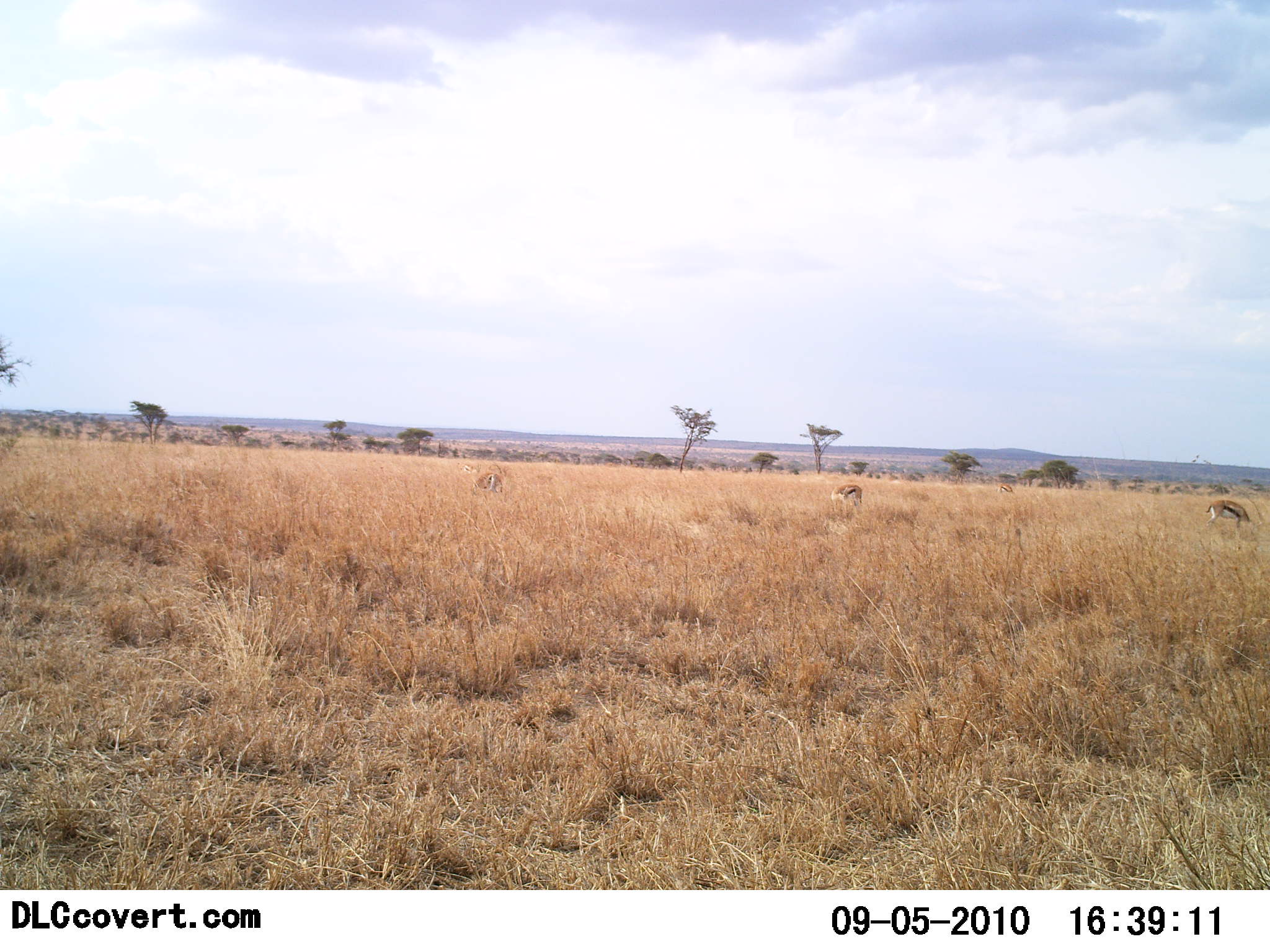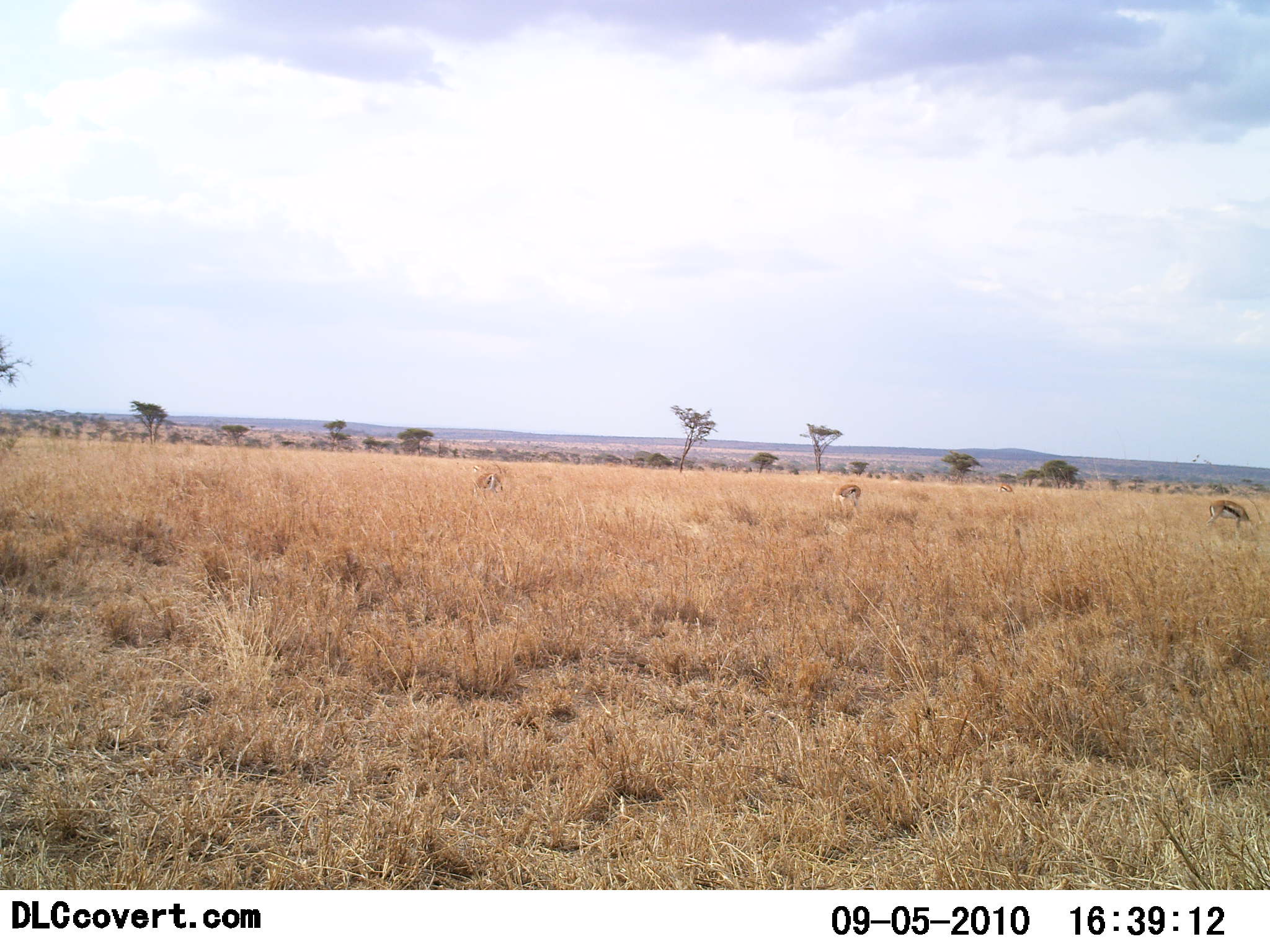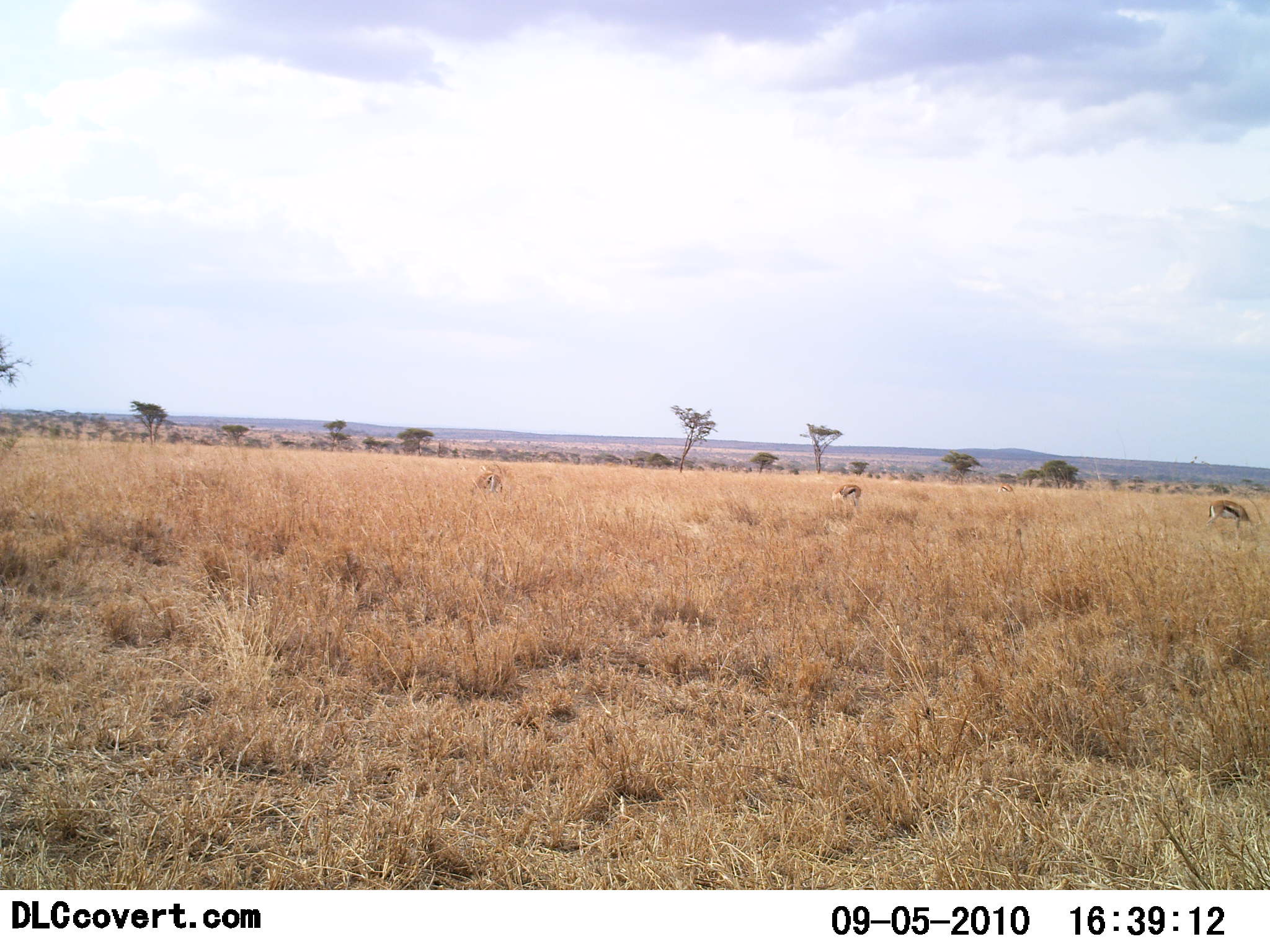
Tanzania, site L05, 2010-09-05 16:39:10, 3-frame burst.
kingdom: Animalia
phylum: Chordata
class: Mammalia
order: Artiodactyla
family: Bovidae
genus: Eudorcas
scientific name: Eudorcas thomsonii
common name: thomson's gazelle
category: gazellethomsons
Gazellethomsons (thomson's gazelle) (Eudorcas thomsonii), count 3. Behavior (volunteer vote fractions): standing 33%, resting 0%, moving 0%, interacting 0%. Young present (vote fraction): 0%. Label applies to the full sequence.